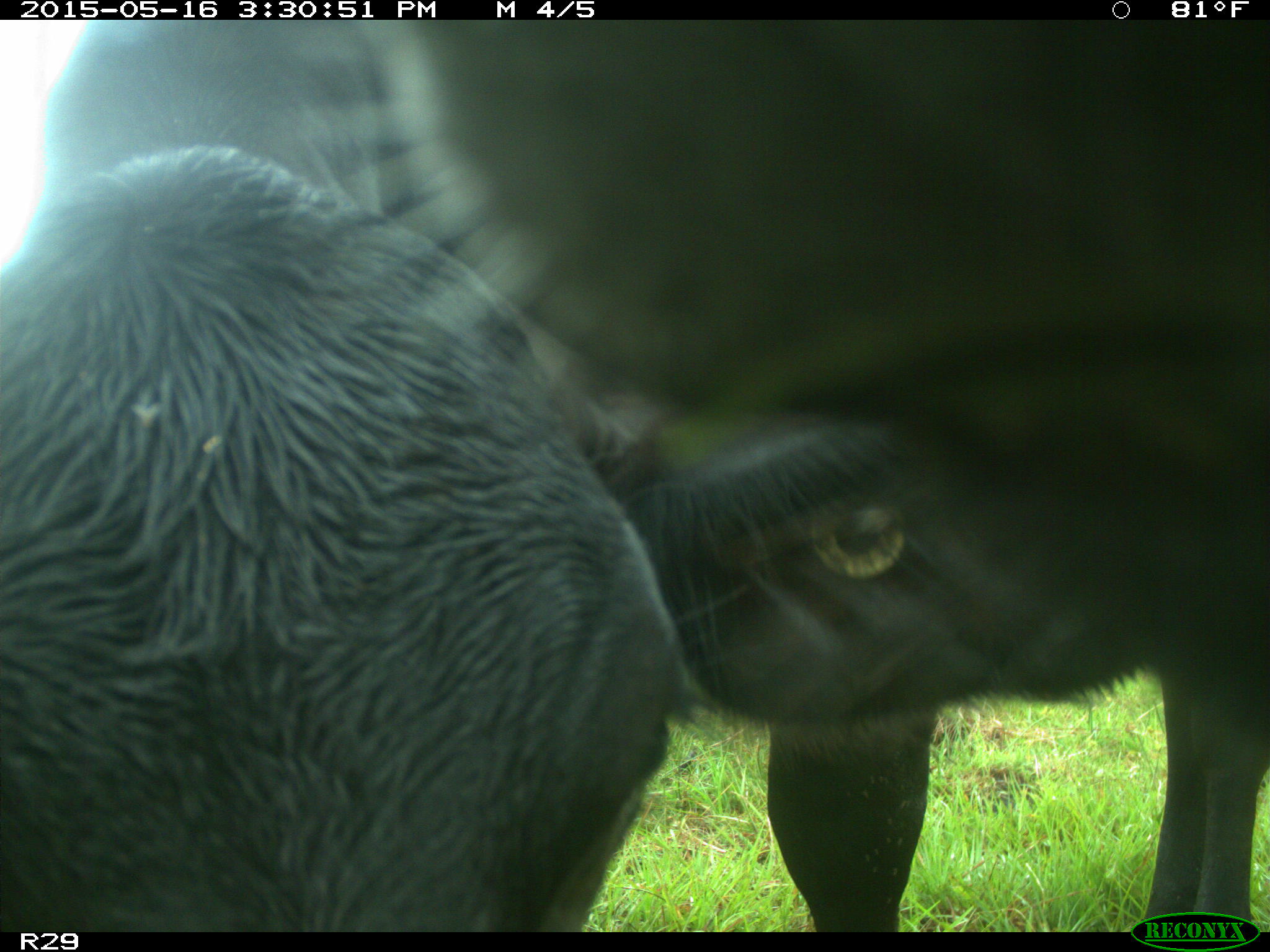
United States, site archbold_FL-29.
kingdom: Animalia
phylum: Chordata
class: Mammalia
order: Artiodactyla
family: Bovidae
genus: Bos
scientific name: Bos taurus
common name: domestic cow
Bos taurus (domestic cow).